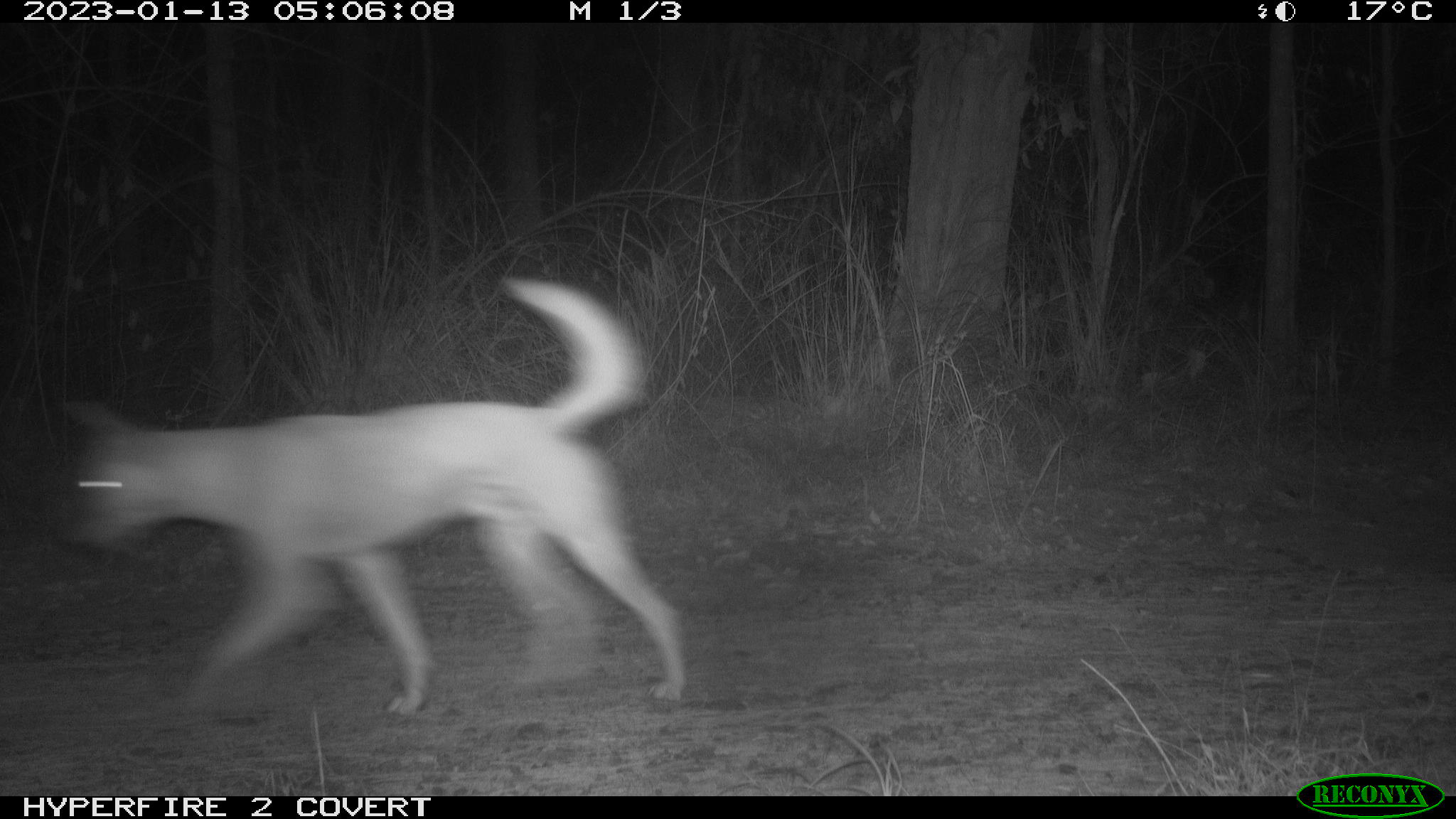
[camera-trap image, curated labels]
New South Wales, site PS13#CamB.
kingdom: Animalia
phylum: Chordata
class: Mammalia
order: Carnivora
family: Canidae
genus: Canis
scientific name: Canis familiaris dingo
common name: dingo